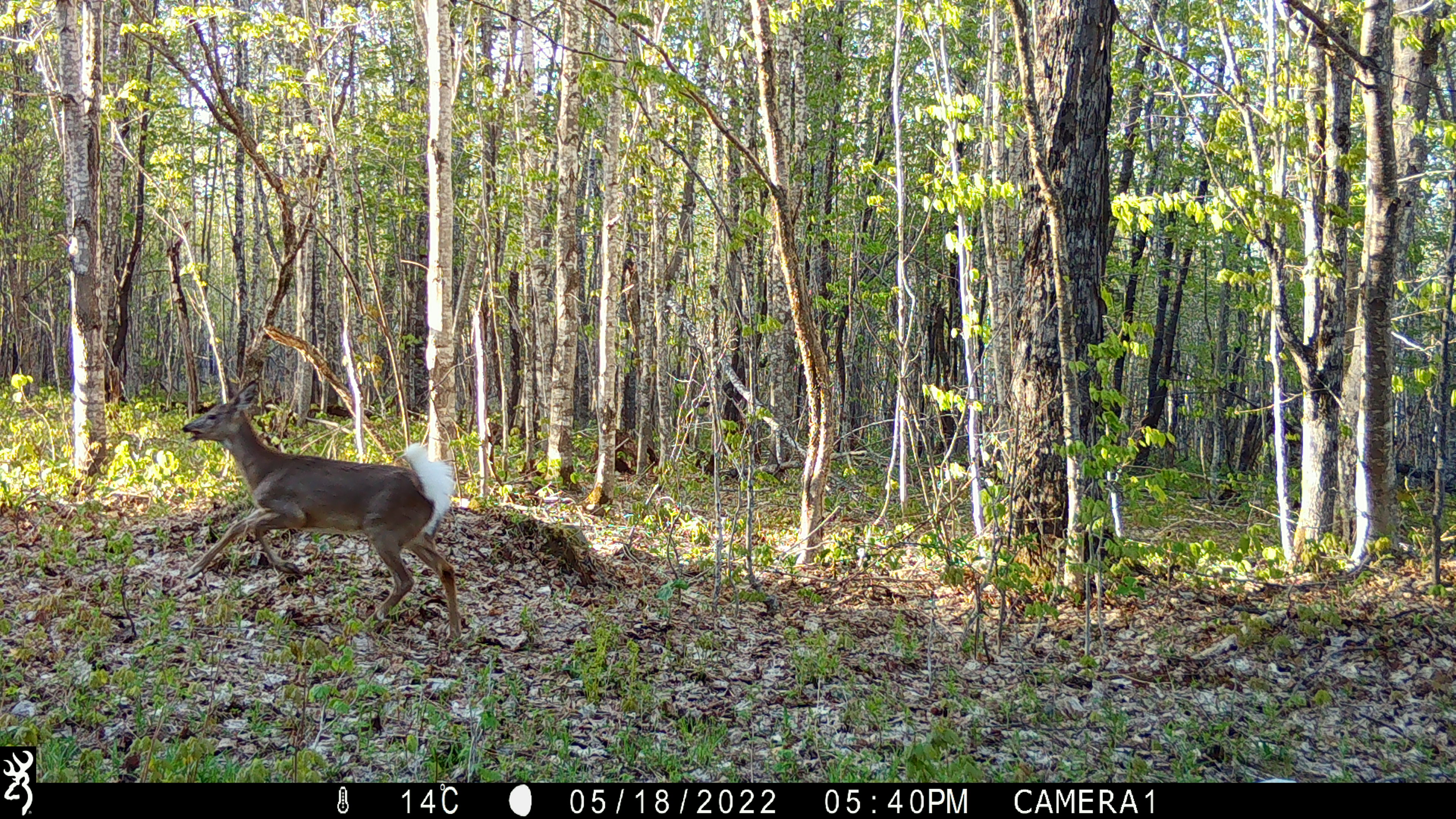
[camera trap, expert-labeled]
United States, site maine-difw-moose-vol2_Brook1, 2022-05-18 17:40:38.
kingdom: Animalia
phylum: Chordata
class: Mammalia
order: Artiodactyla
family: Cervidae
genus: Odocoileus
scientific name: Odocoileus virginianus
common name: white-tailed deer